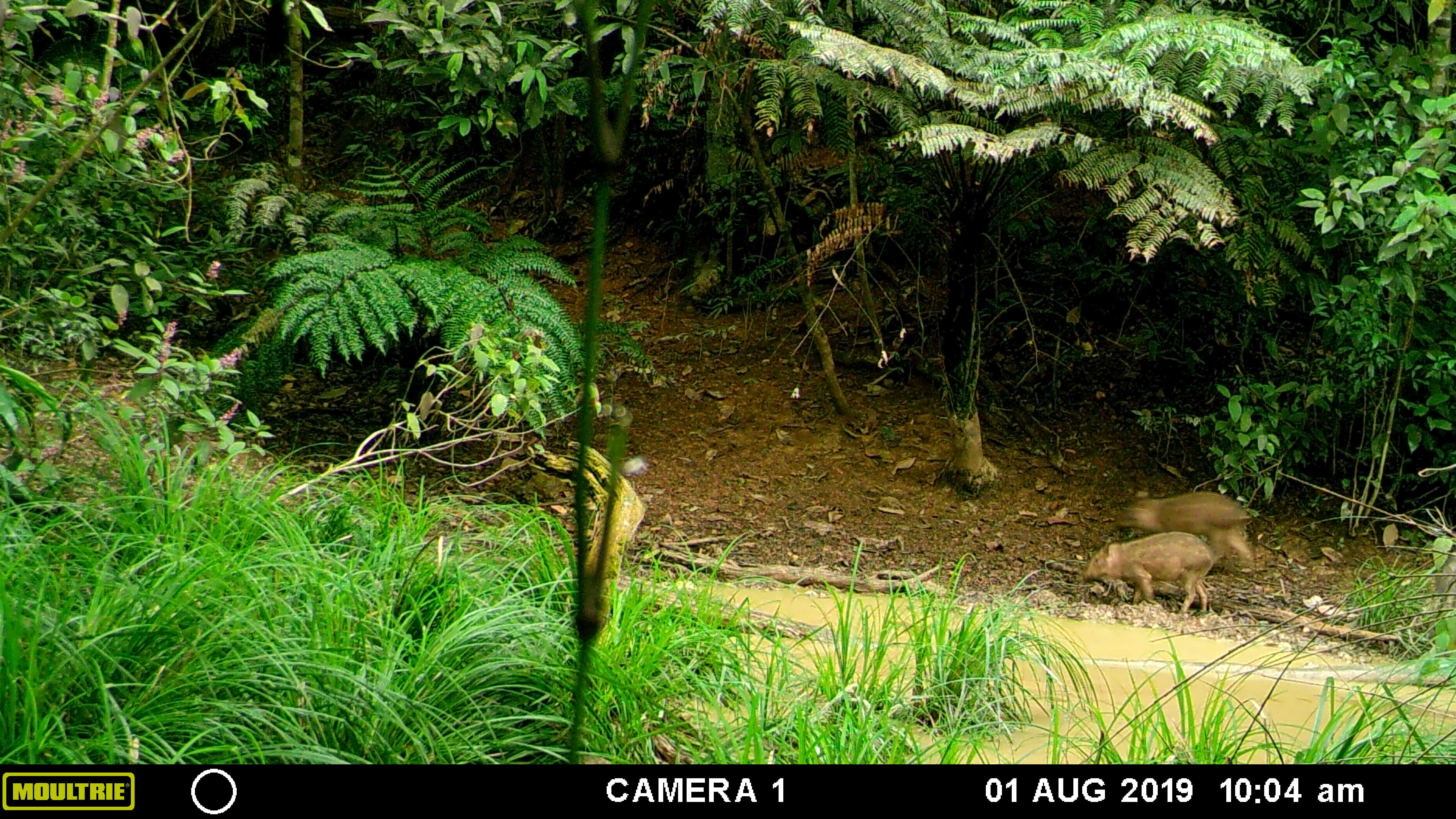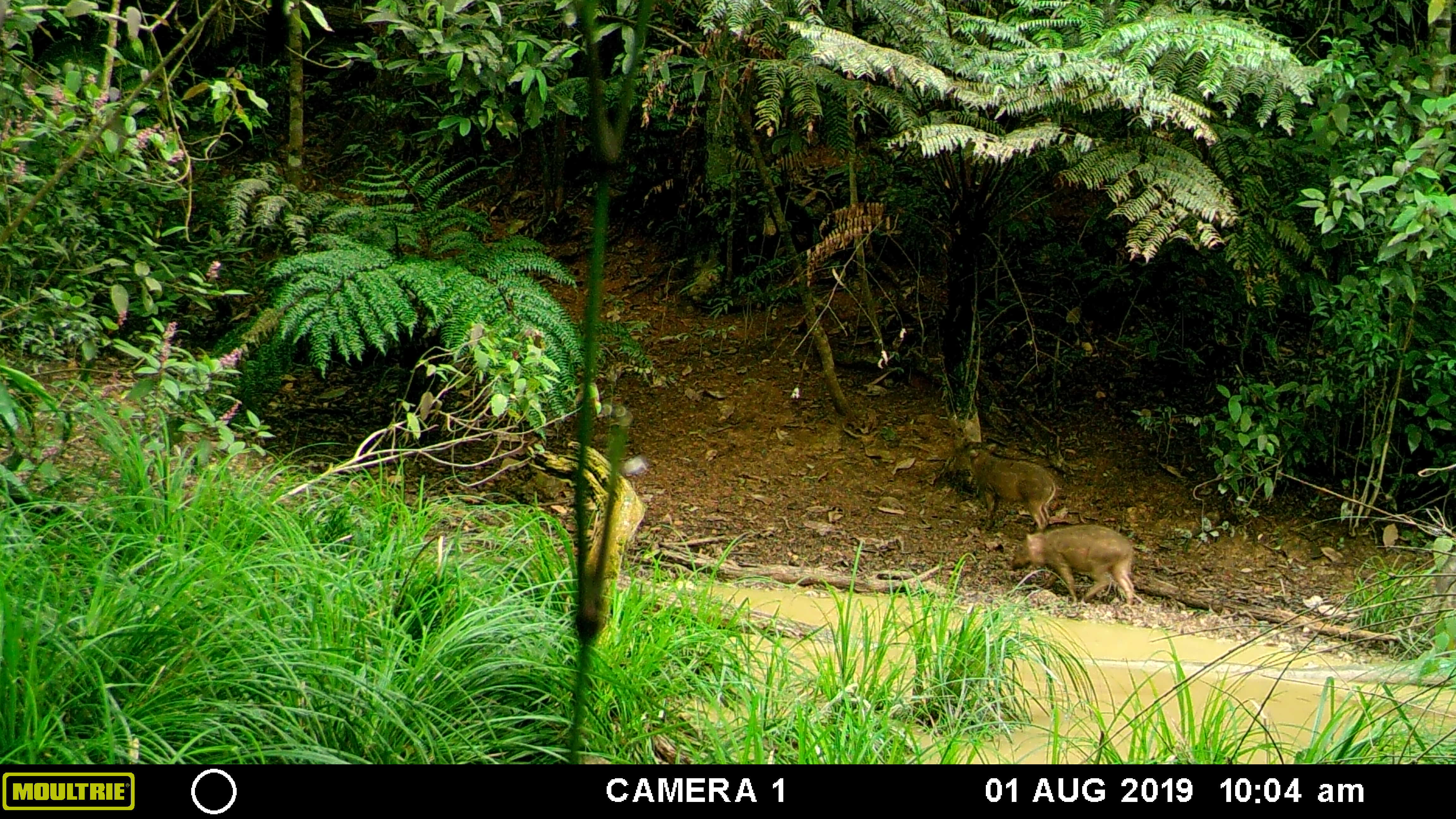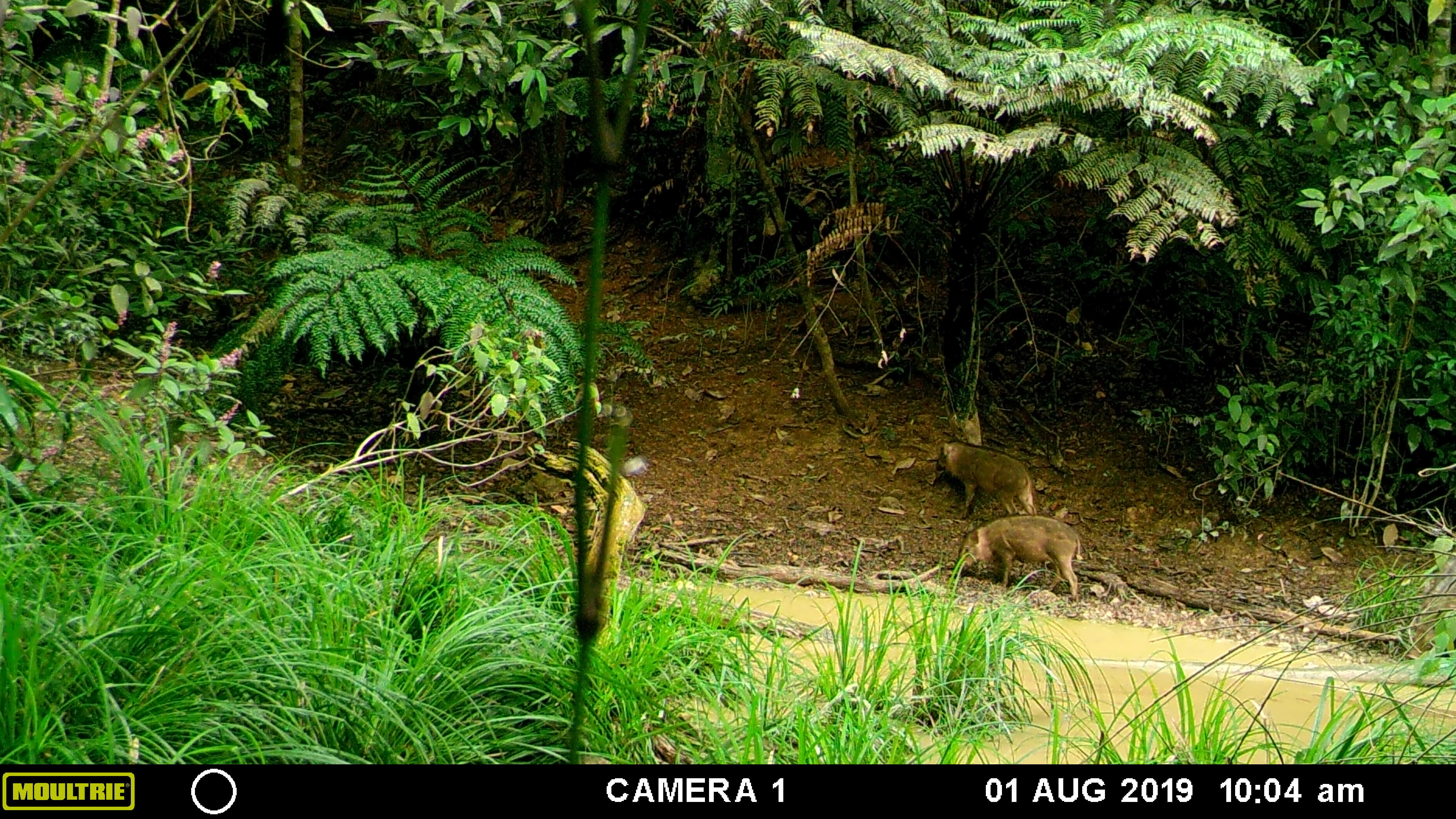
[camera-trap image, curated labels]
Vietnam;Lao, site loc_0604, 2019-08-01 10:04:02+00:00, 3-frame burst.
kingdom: Animalia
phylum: Chordata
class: Mammalia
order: Artiodactyla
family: Suidae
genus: Sus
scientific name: Sus scrofa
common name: eurasian wild pig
Eurasian wild pig (Sus scrofa). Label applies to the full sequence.